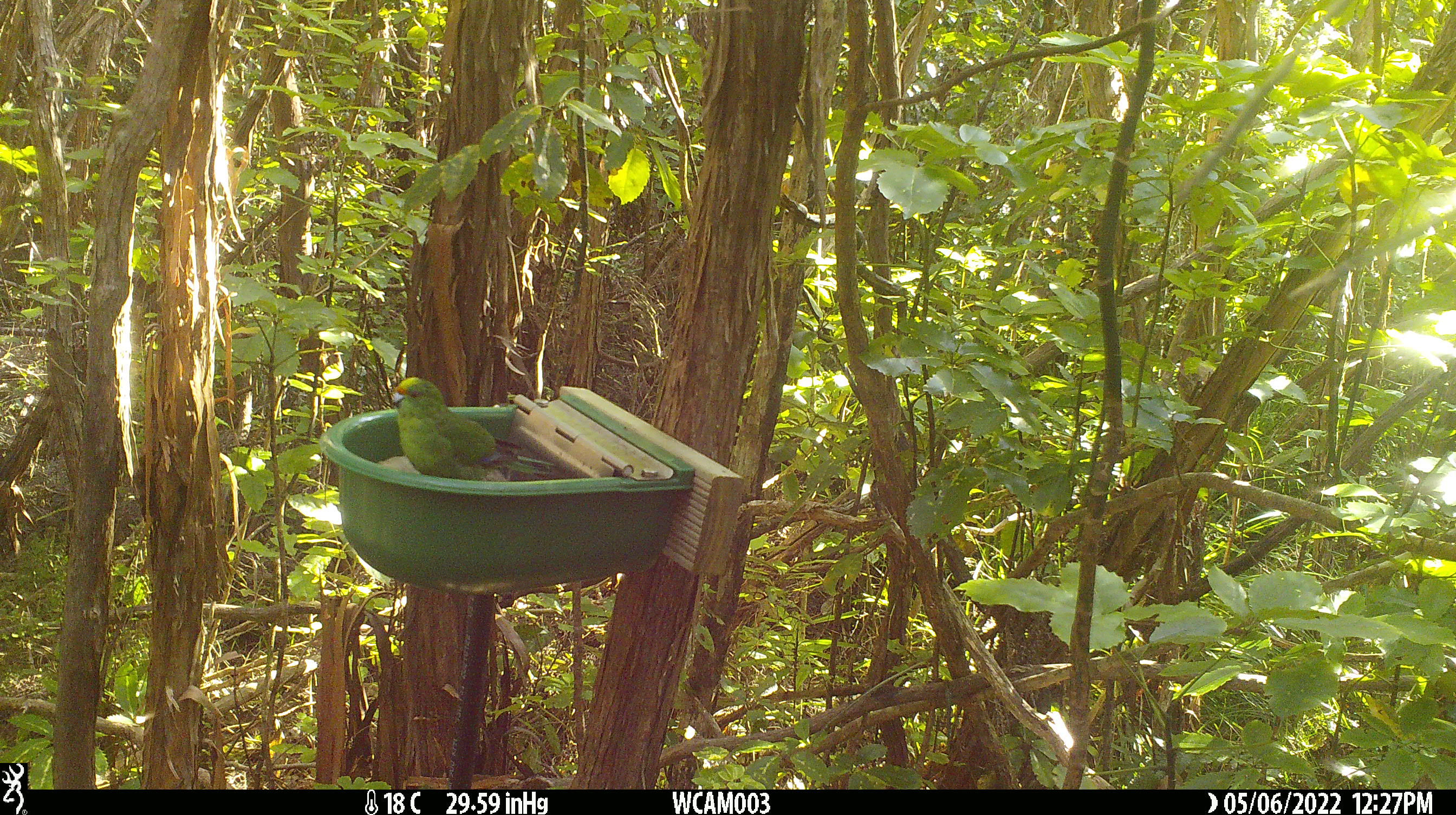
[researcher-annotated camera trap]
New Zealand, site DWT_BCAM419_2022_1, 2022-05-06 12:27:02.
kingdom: Animalia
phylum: Chordata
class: Aves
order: Psittaciformes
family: Psittaculidae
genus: Cyanoramphus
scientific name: Cyanoramphus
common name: parakeet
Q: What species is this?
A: Parakeet (Cyanoramphus).